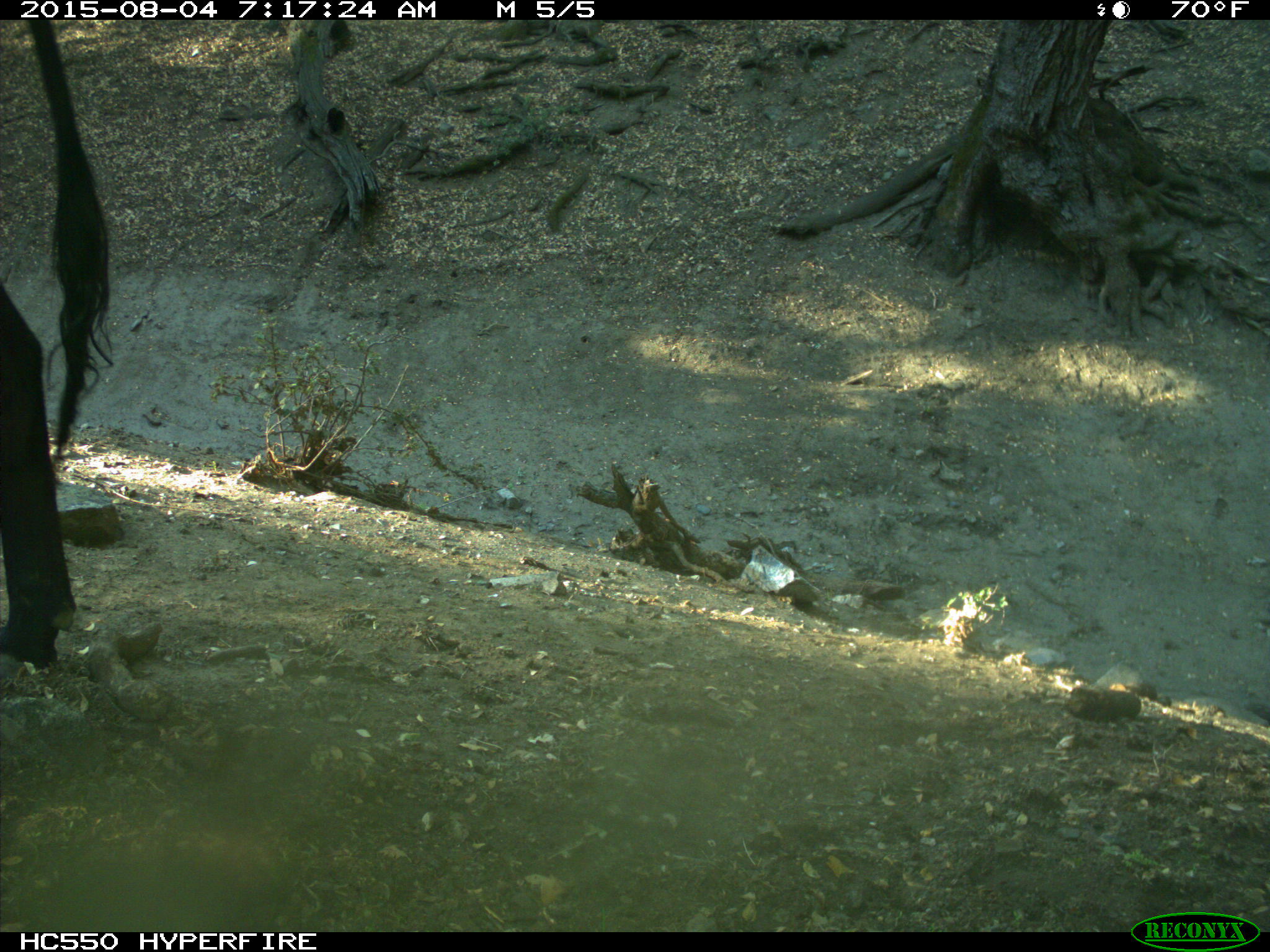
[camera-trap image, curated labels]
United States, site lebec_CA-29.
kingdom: Animalia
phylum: Chordata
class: Mammalia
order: Artiodactyla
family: Bovidae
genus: Bos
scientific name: Bos taurus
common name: domestic cow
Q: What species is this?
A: Bos taurus (domestic cow).